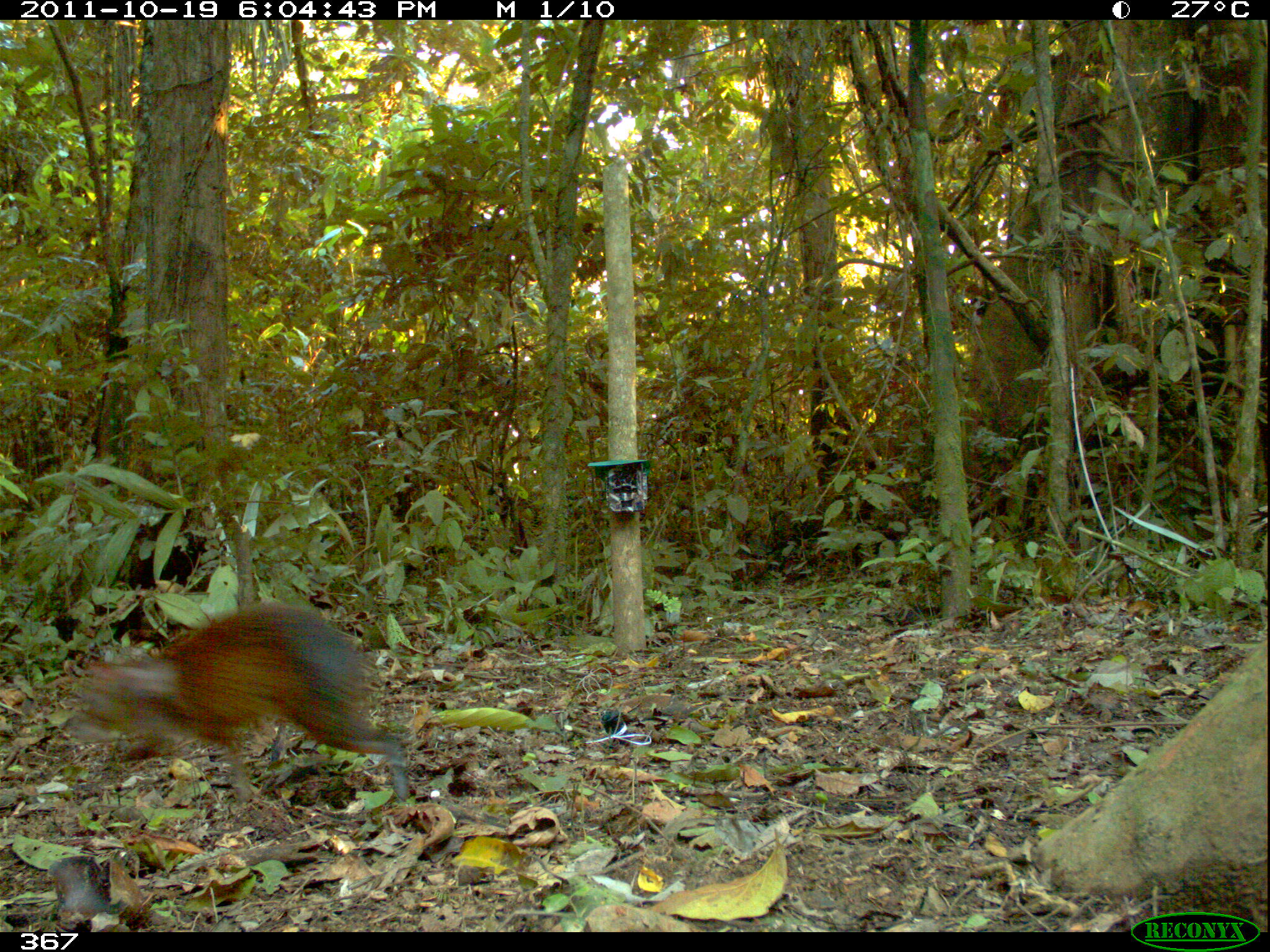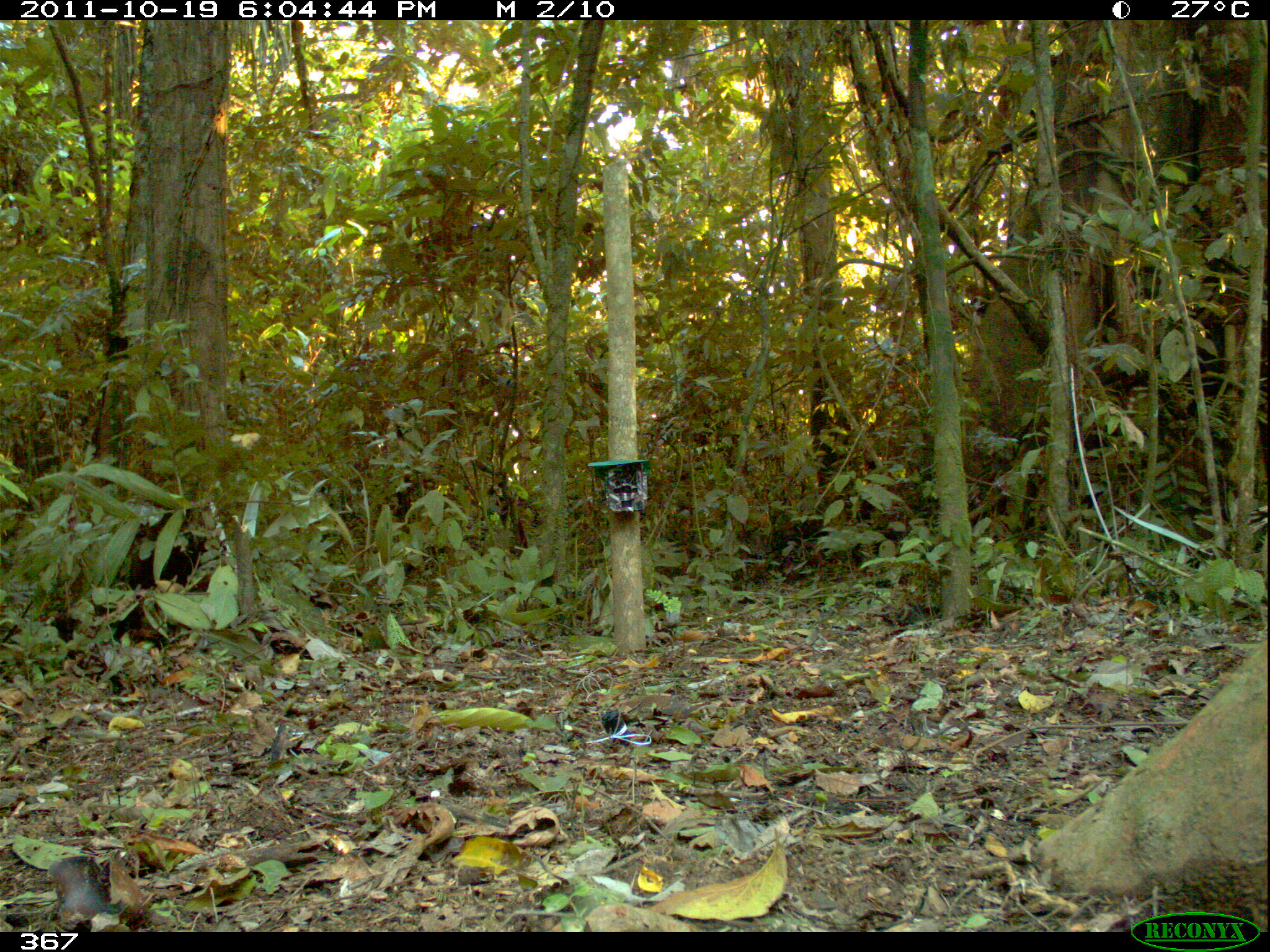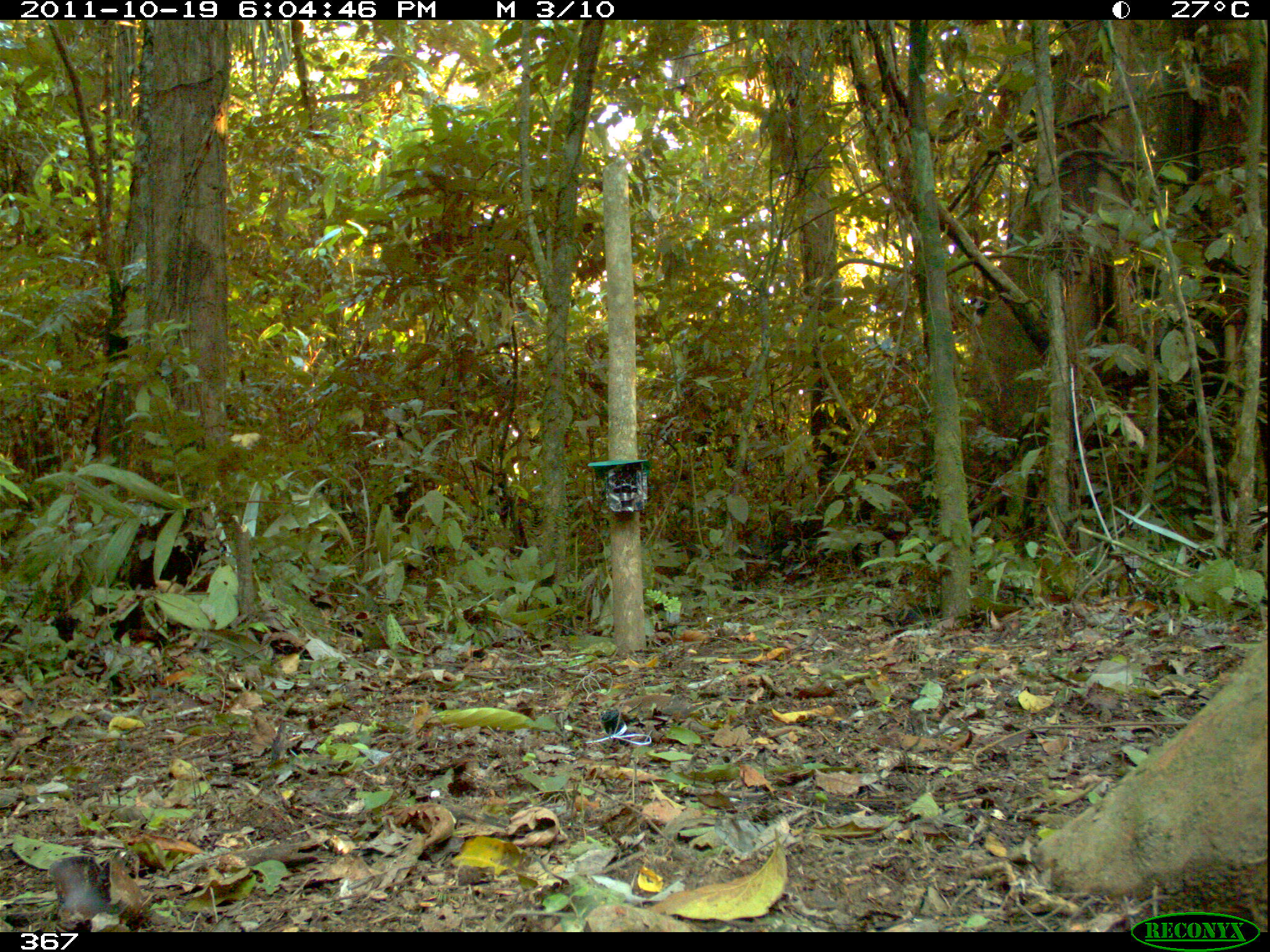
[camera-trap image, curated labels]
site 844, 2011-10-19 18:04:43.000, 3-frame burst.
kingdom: Animalia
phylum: Chordata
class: Mammalia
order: Rodentia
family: Dasyproctidae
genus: Dasyprocta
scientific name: Dasyprocta punctata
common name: central american agouti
Dasyprocta punctata (central american agouti).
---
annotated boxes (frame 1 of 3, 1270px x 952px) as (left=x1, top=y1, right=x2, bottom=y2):
dasyprocta punctata: (left=69, top=603, right=417, bottom=807)